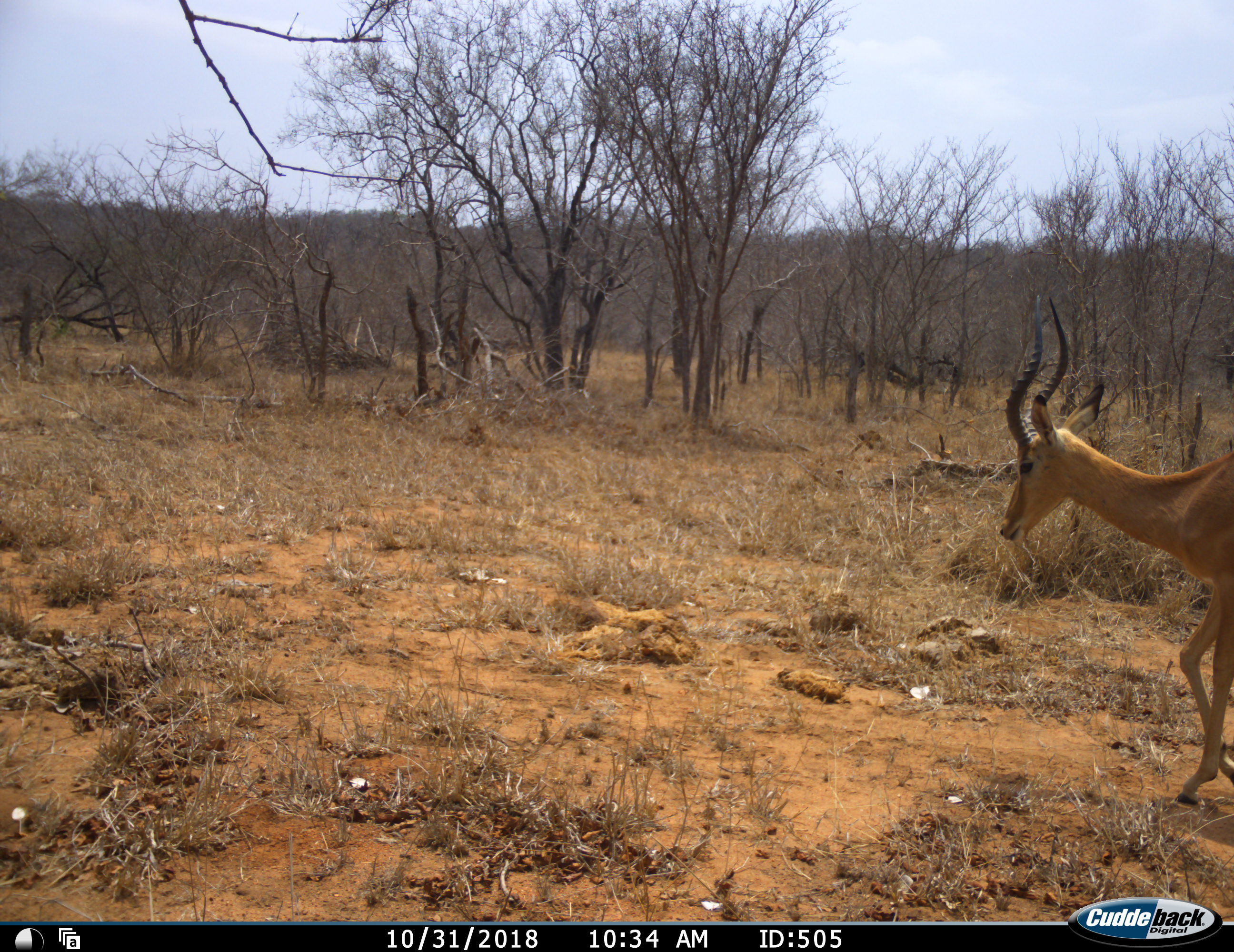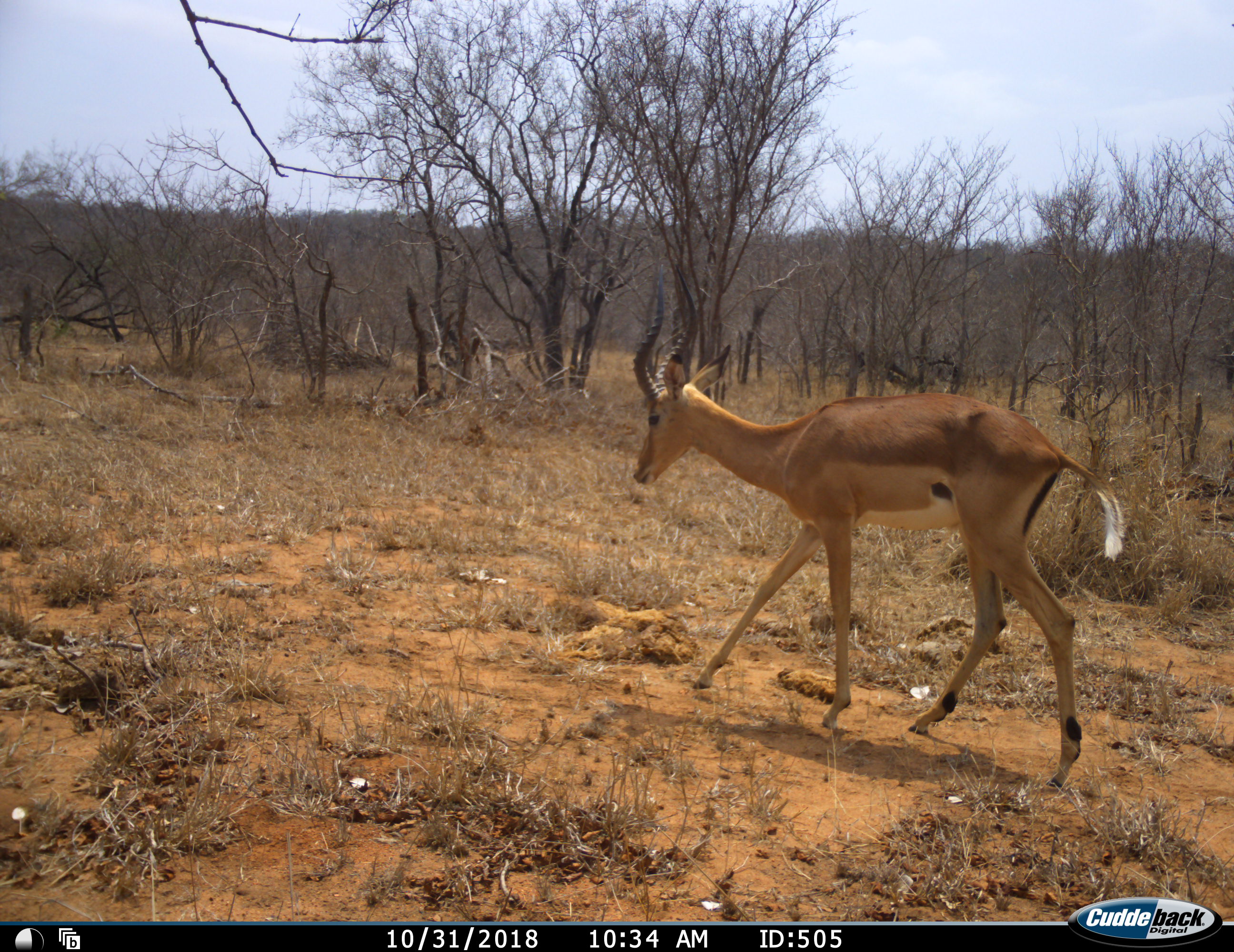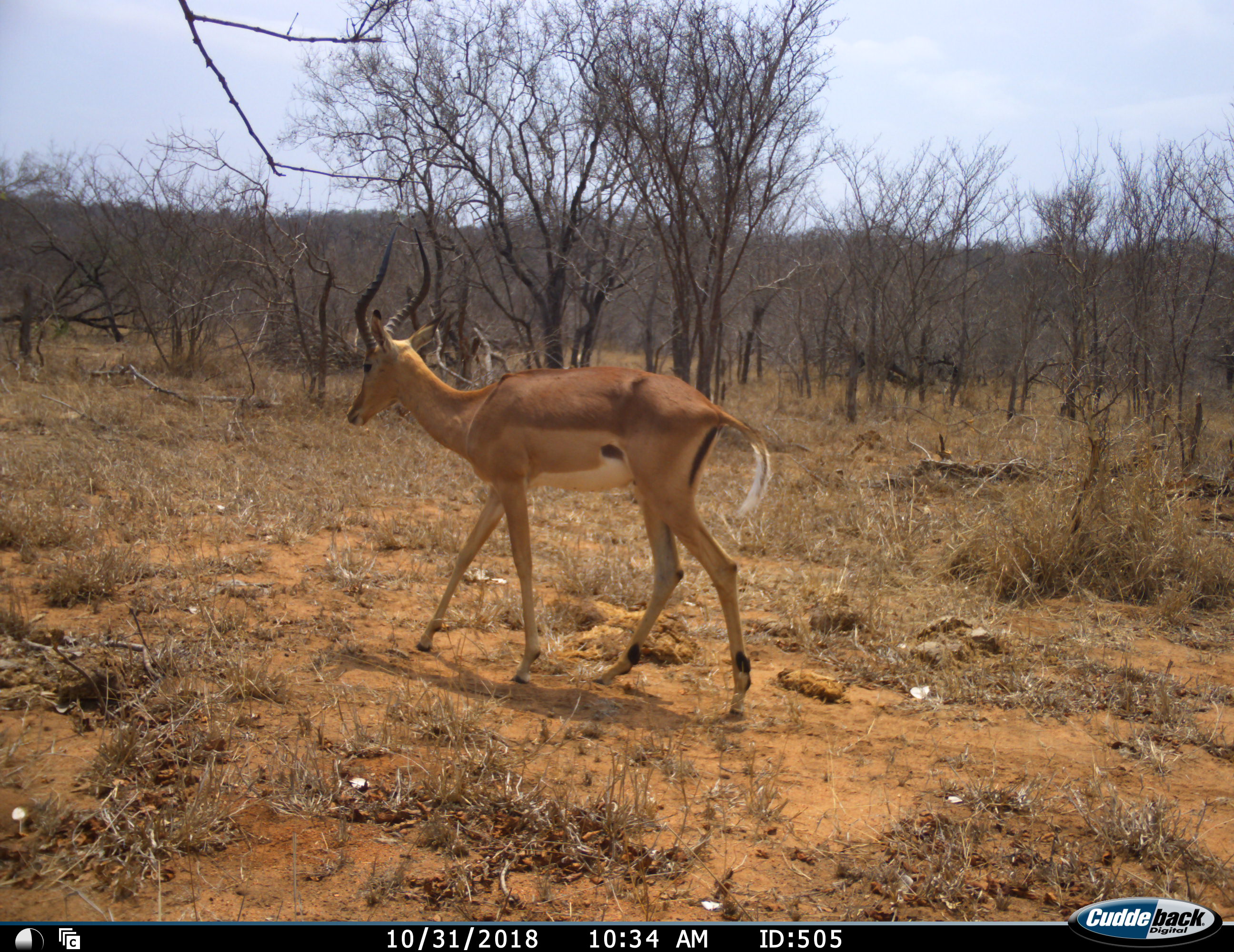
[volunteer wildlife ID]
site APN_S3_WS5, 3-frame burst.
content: unidentified animal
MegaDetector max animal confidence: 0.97